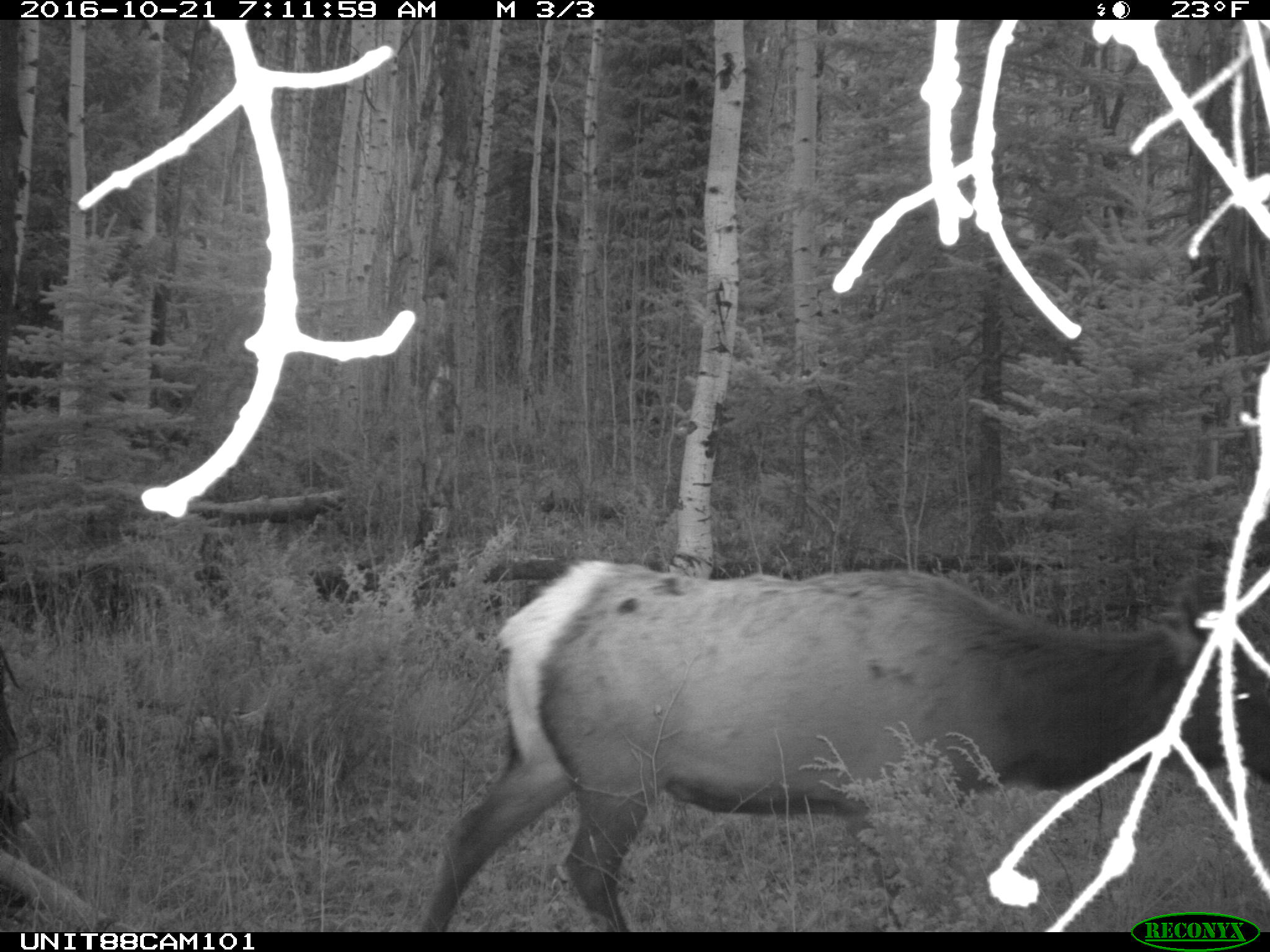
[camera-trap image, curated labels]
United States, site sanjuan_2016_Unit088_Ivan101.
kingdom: Animalia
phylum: Chordata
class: Mammalia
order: Artiodactyla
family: Cervidae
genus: Cervus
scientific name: Cervus elaphus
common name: red deer